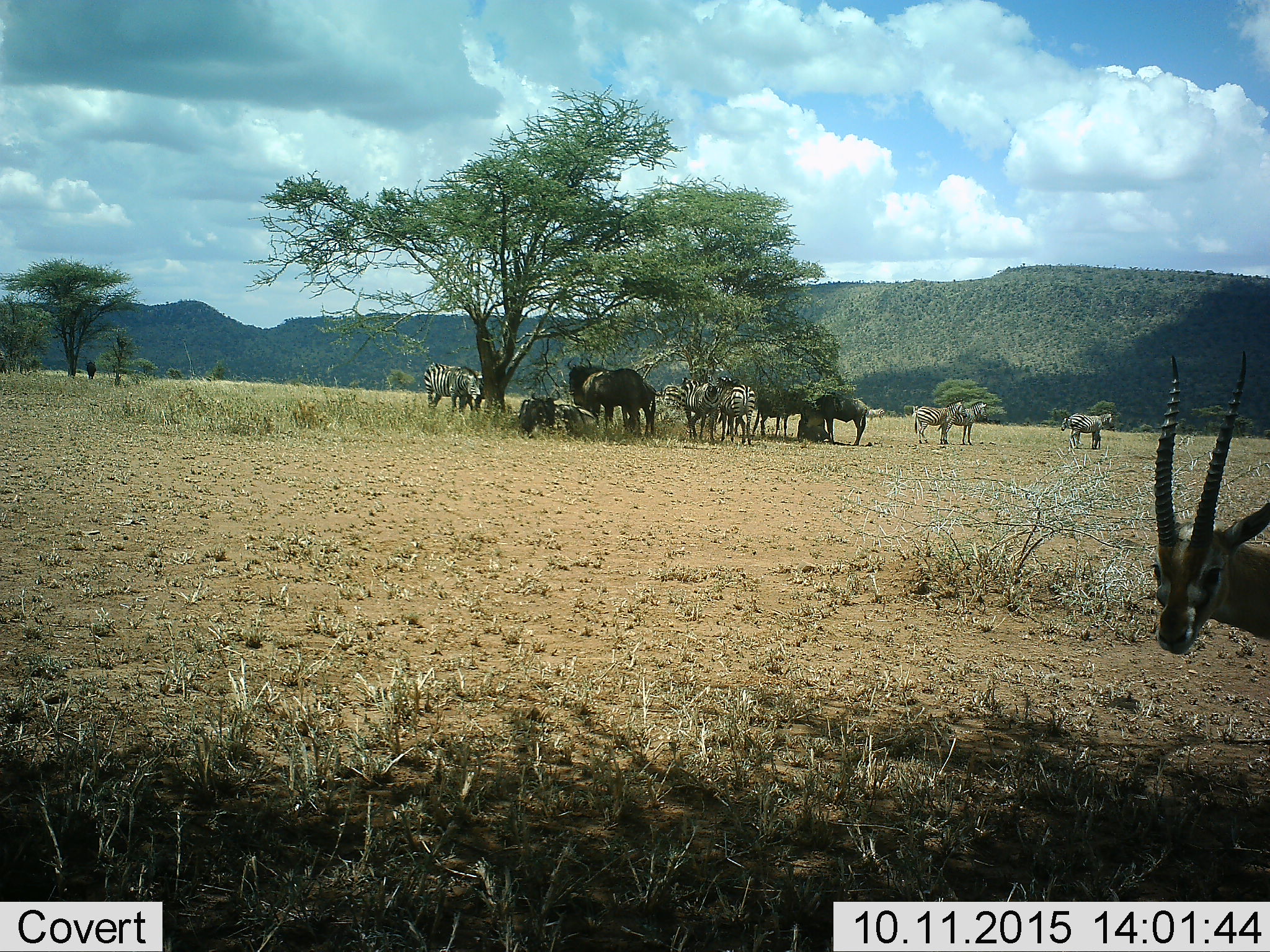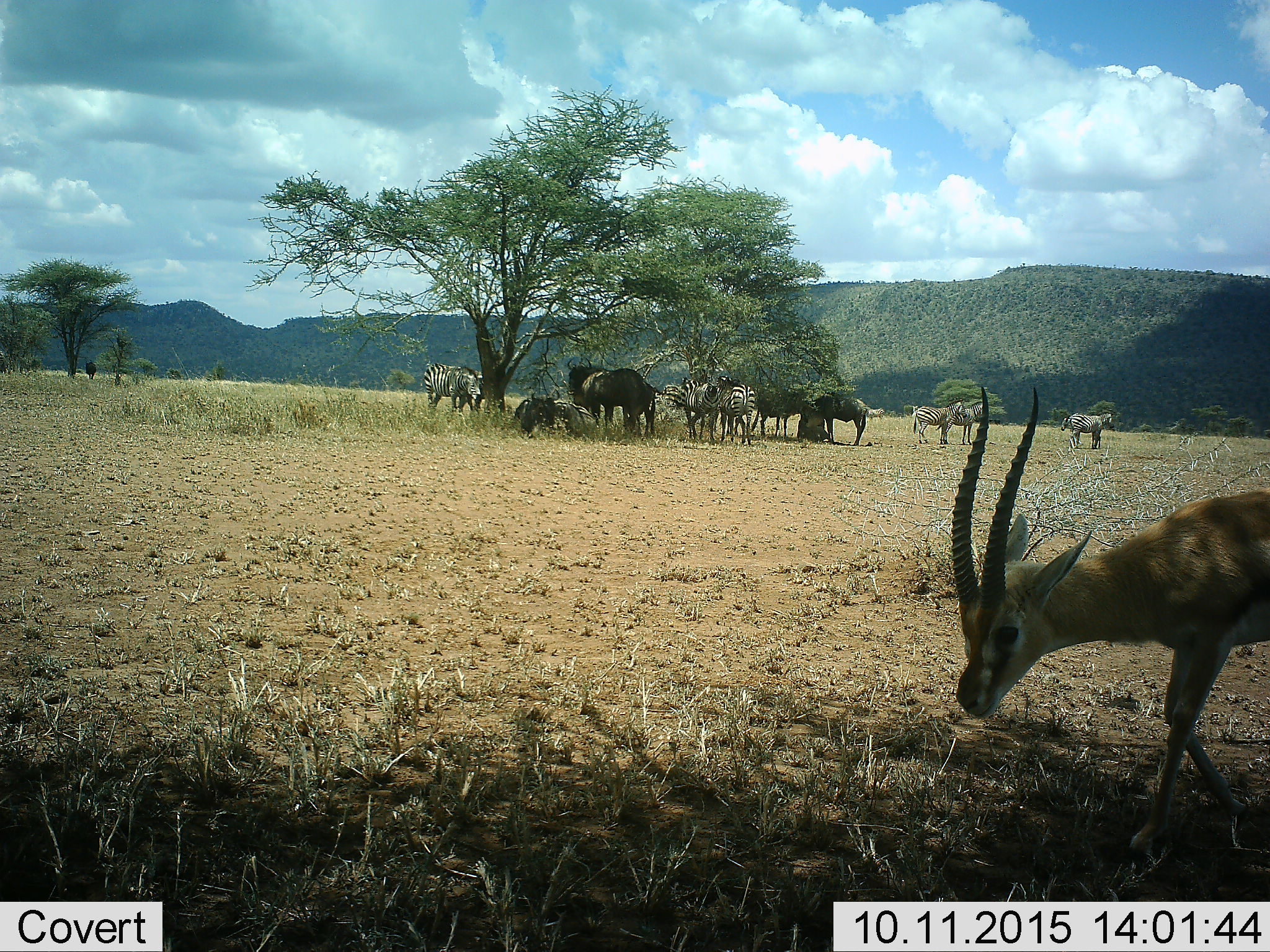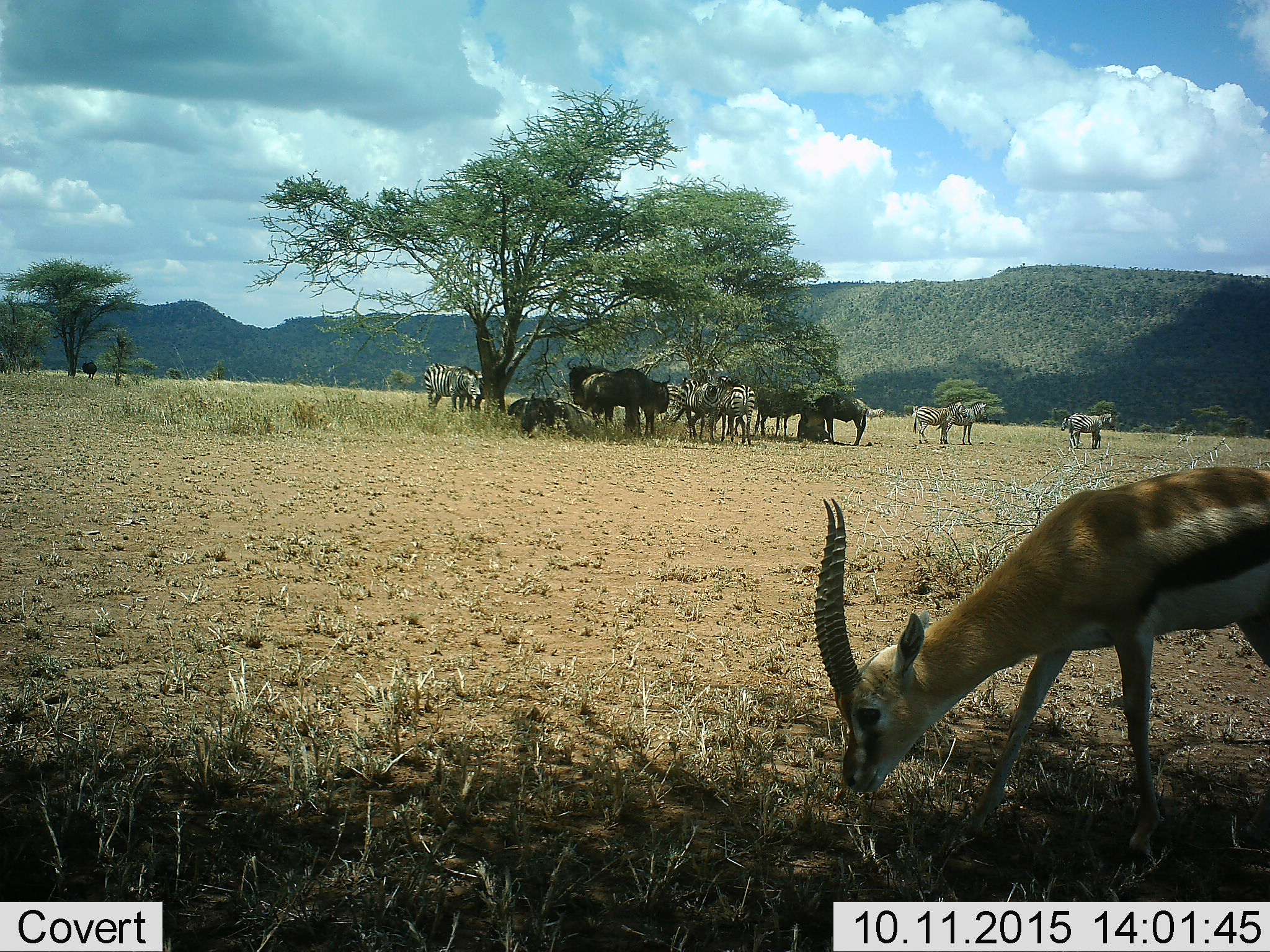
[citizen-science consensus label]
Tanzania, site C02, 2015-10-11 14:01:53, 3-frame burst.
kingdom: Animalia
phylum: Chordata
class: Mammalia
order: Artiodactyla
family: Bovidae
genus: Eudorcas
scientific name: Eudorcas thomsonii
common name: thomson's gazelle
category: gazellethomsons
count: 1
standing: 38%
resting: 0%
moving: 54%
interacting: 0%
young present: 0%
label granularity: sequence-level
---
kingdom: Animalia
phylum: Chordata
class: Mammalia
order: Artiodactyla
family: Bovidae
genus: Connochaetes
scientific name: Connochaetes taurinus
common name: blue wildebeest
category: wildebeest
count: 6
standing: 65%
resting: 88%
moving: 0%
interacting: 0%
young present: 12%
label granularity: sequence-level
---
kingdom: Animalia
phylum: Chordata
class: Mammalia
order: Perissodactyla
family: Equidae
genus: Equus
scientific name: Equus quagga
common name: plains zebra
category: zebra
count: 9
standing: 85%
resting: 25%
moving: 10%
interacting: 5%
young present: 15%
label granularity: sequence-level